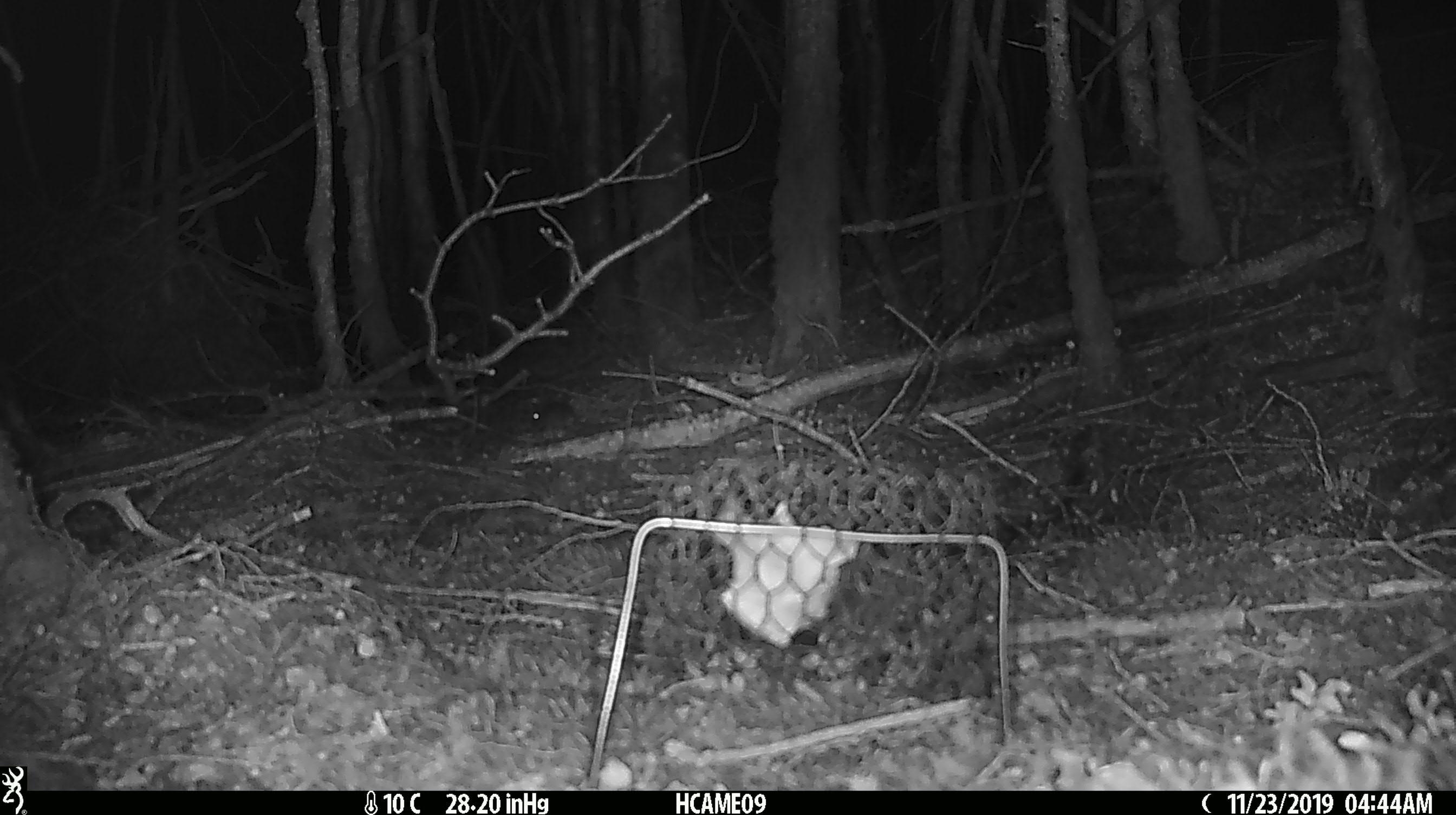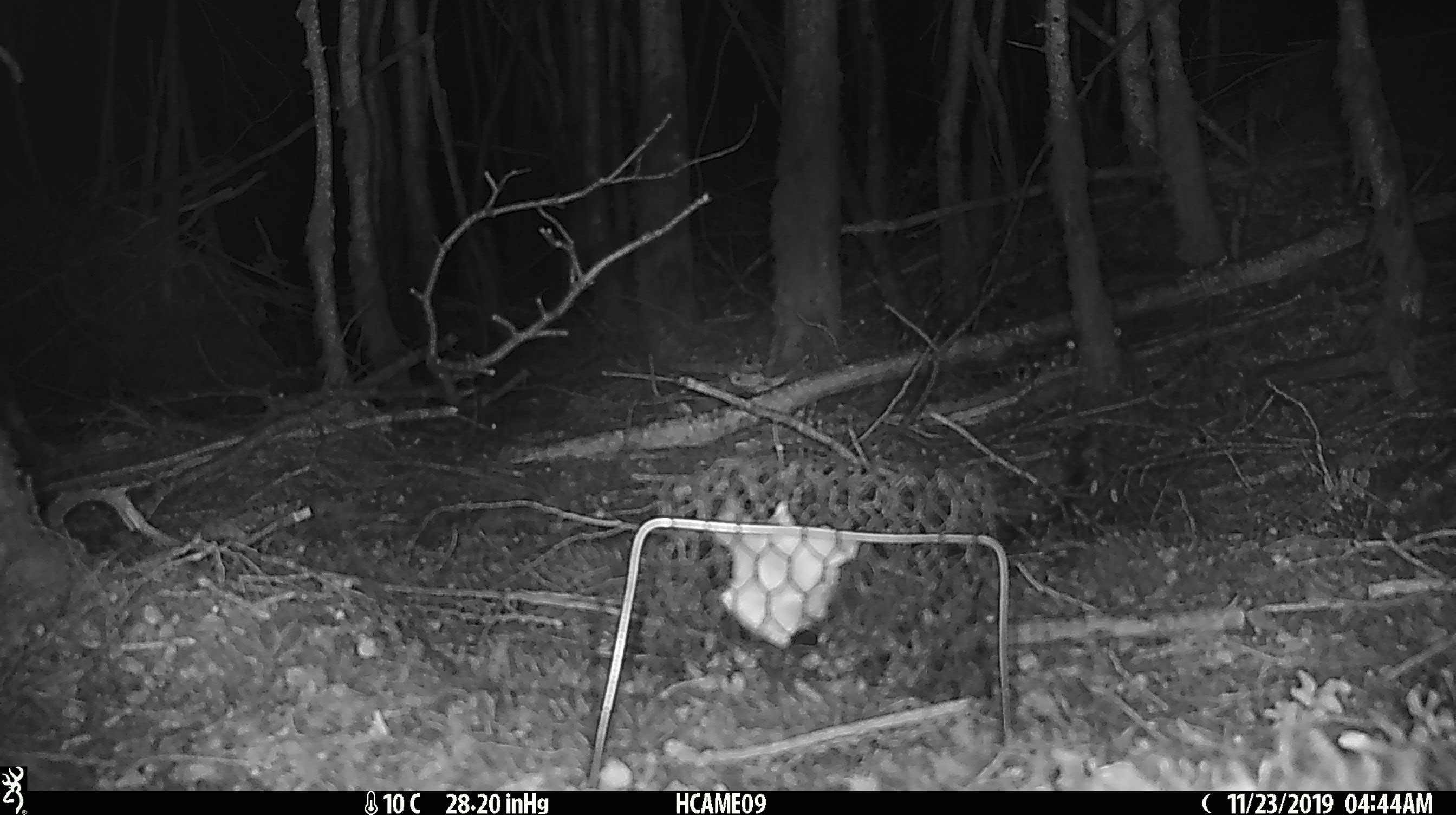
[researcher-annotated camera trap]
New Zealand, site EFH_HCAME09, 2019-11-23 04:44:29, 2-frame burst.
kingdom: Animalia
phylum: Chordata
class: Mammalia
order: Rodentia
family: Muridae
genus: Mus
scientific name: Mus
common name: mouse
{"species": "mouse (Mus)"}